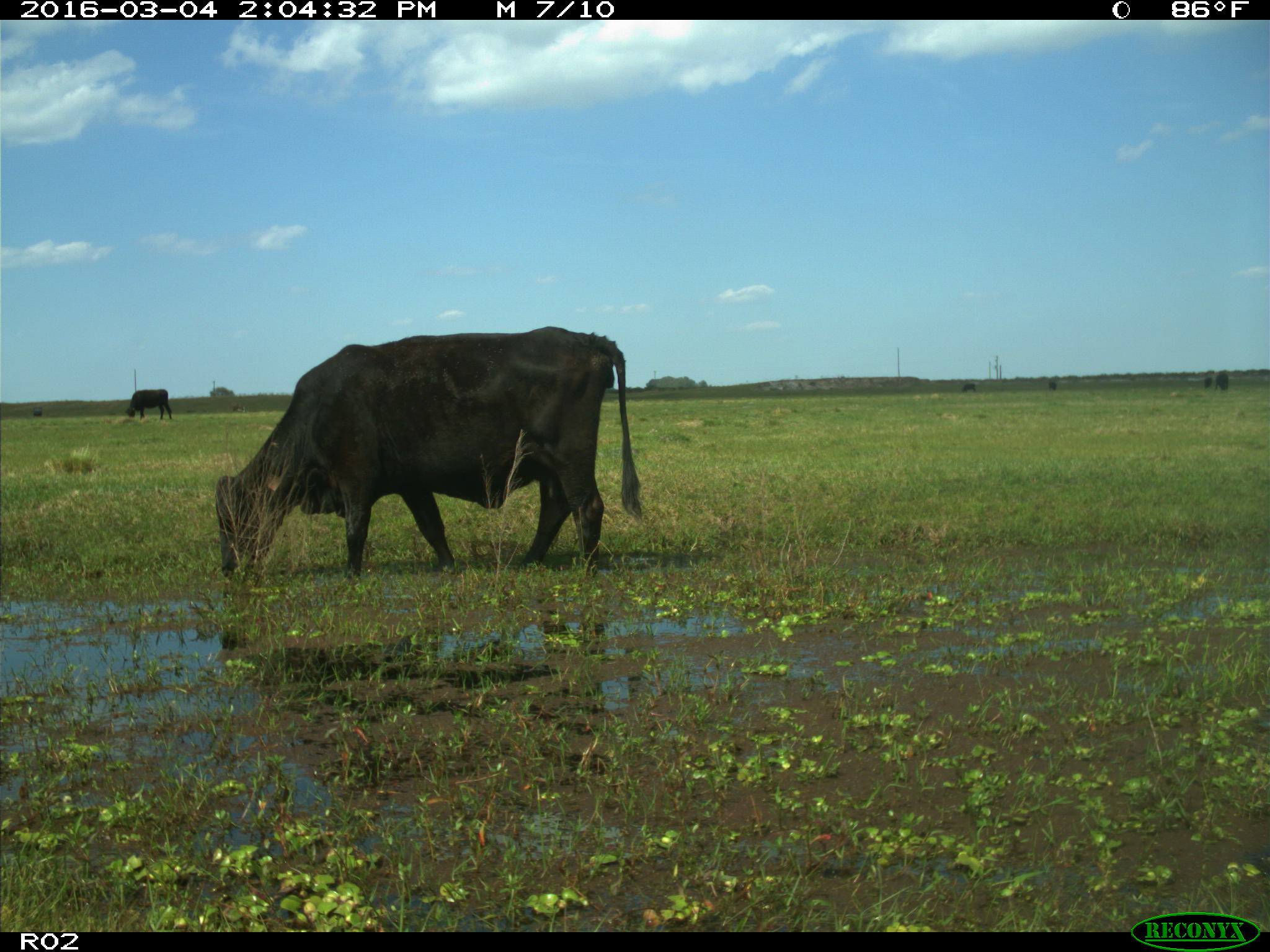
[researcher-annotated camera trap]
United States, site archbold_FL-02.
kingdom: Animalia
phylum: Chordata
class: Mammalia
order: Artiodactyla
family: Bovidae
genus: Bos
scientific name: Bos taurus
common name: domestic cow